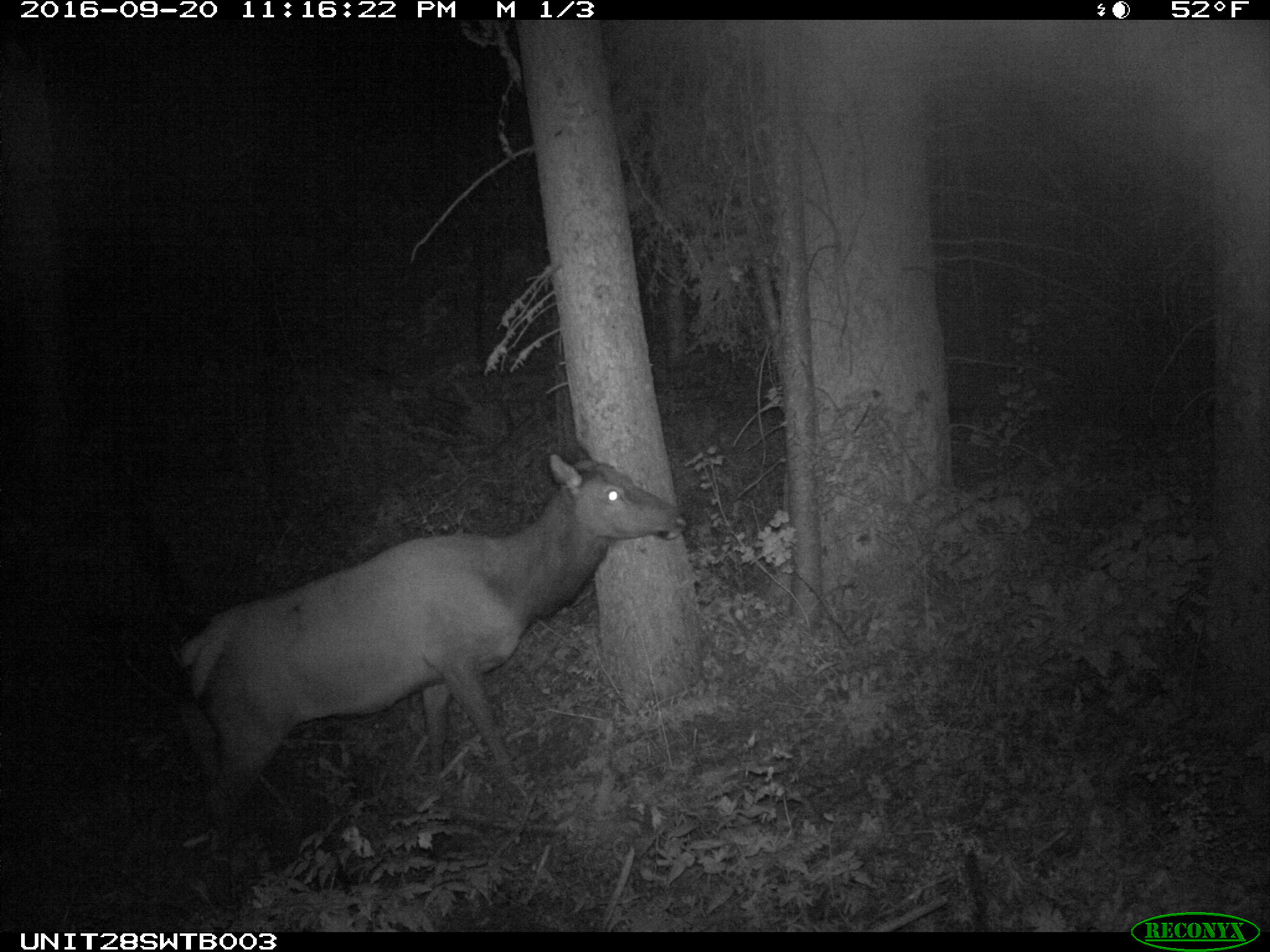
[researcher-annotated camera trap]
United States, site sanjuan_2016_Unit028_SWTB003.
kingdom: Animalia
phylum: Chordata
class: Mammalia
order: Artiodactyla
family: Cervidae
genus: Cervus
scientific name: Cervus elaphus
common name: red deer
Cervus elaphus (red deer).